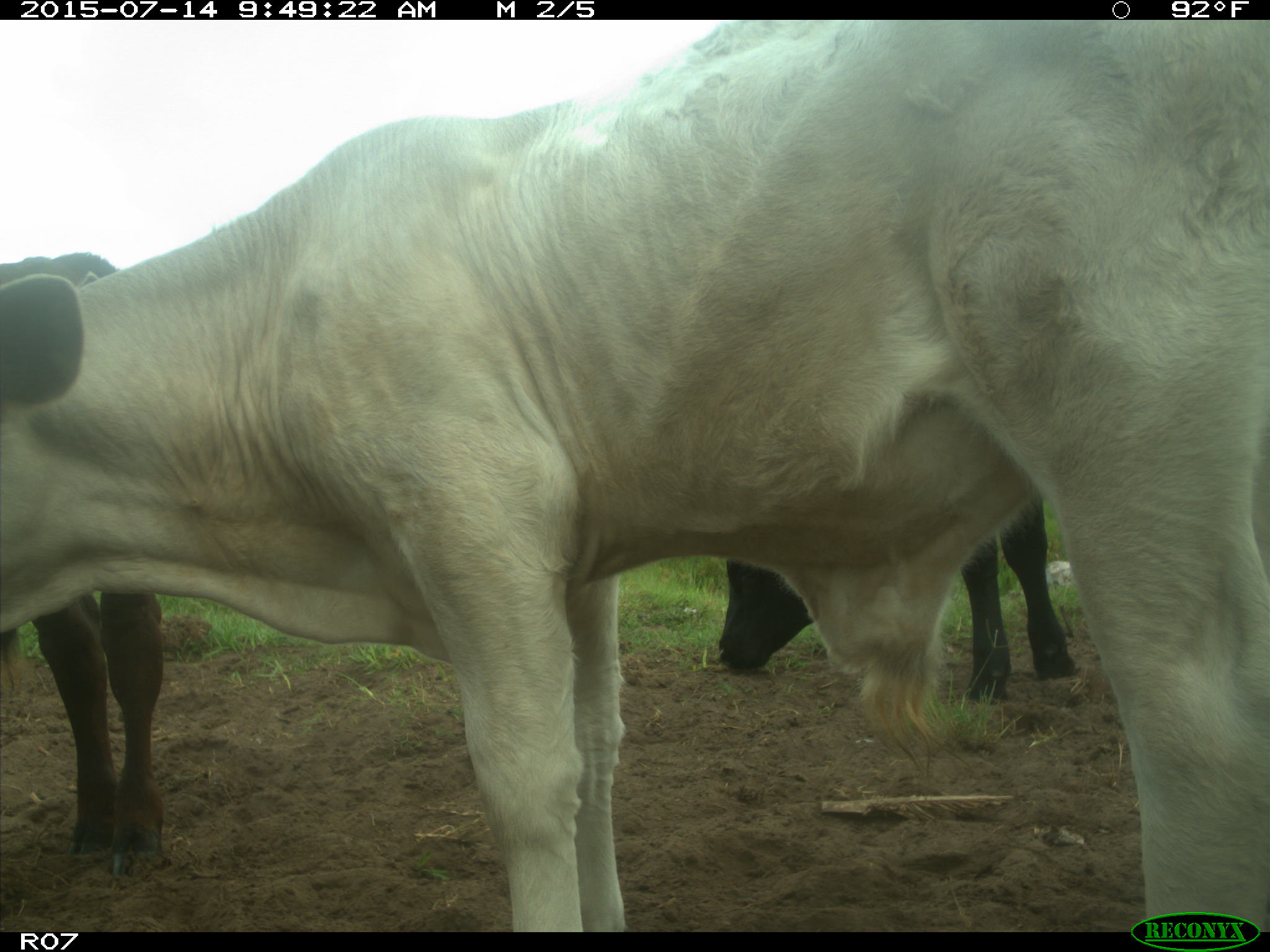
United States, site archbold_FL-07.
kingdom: Animalia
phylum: Chordata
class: Mammalia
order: Artiodactyla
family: Bovidae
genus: Bos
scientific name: Bos taurus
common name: domestic cow